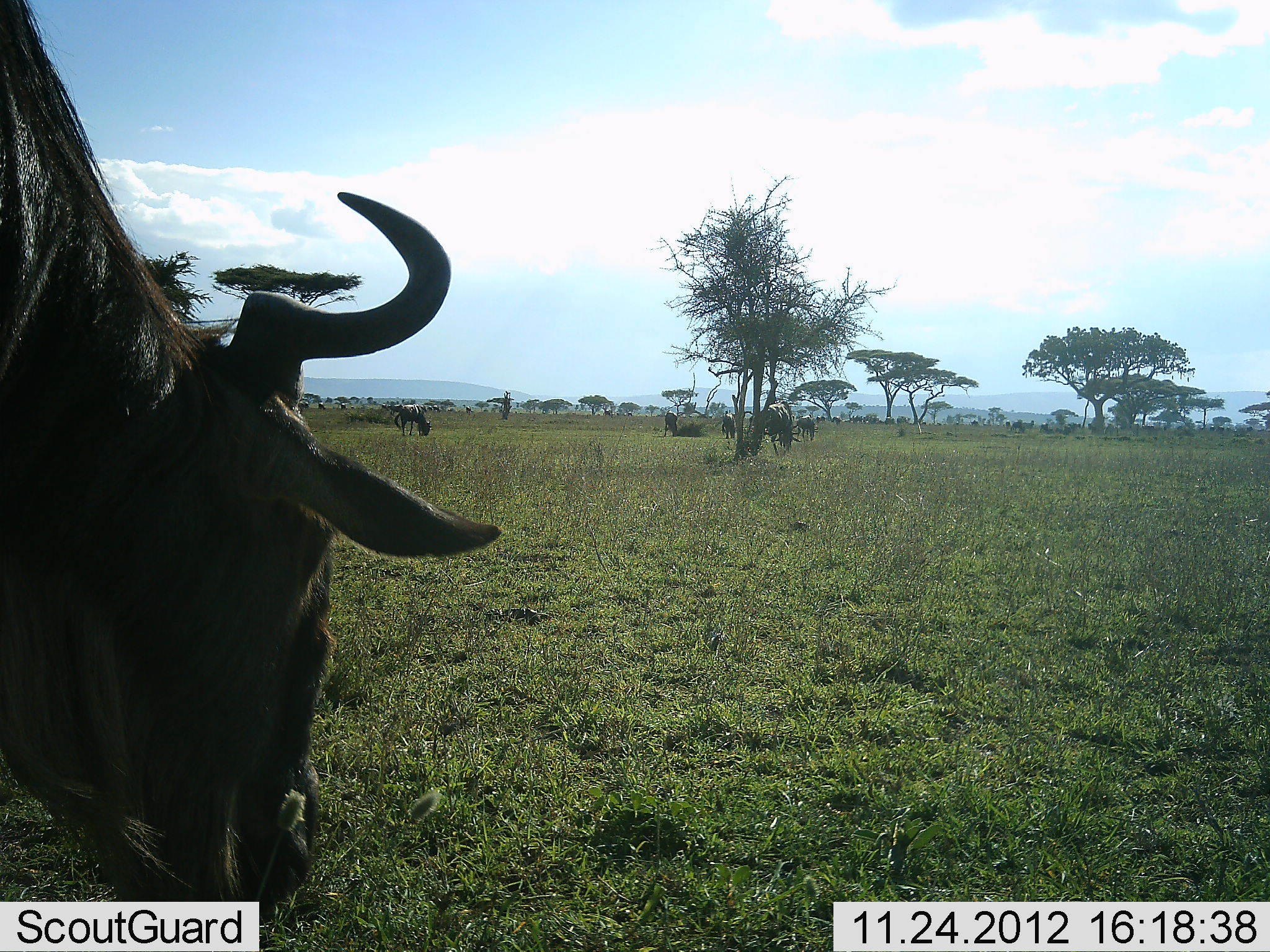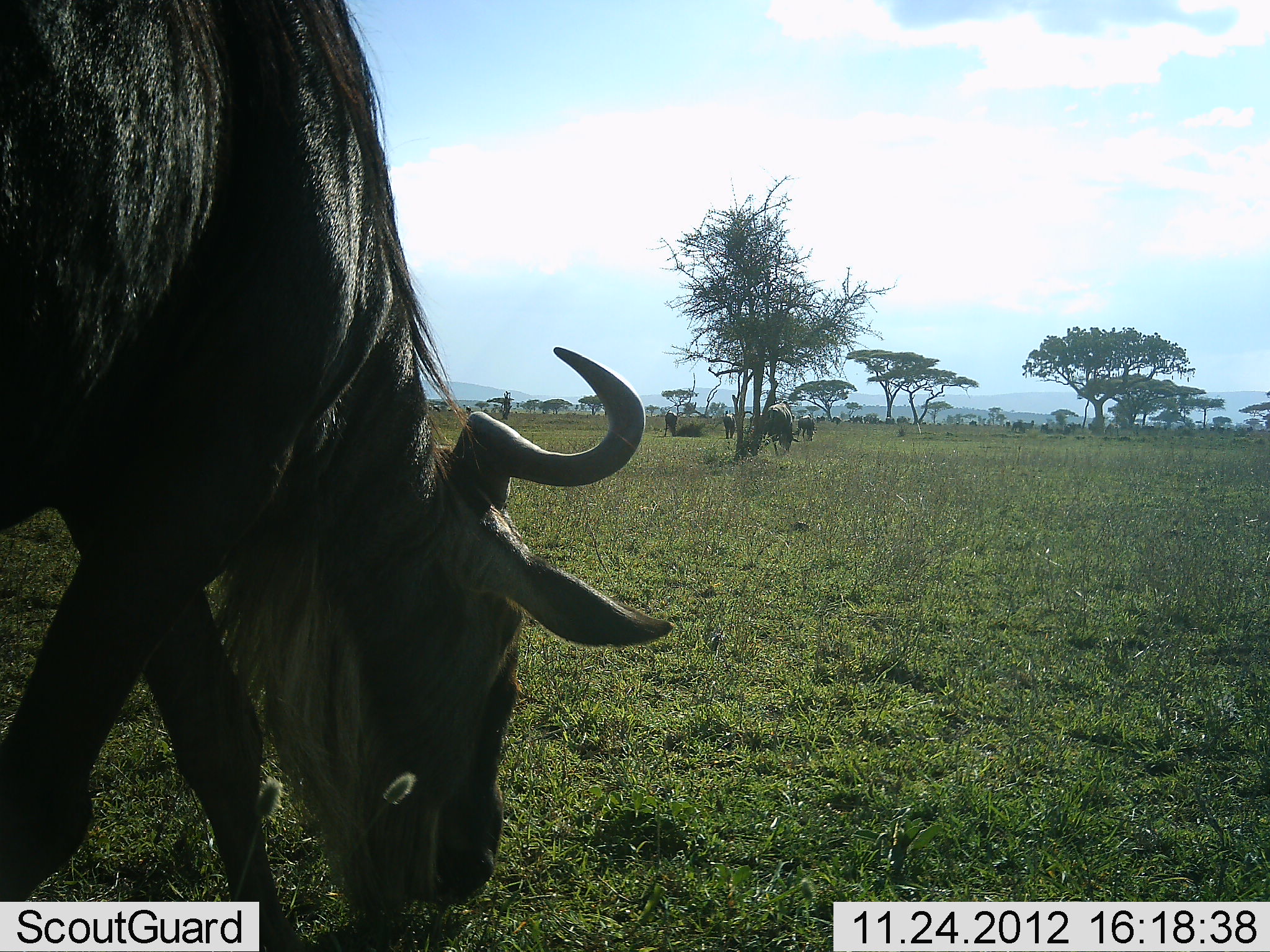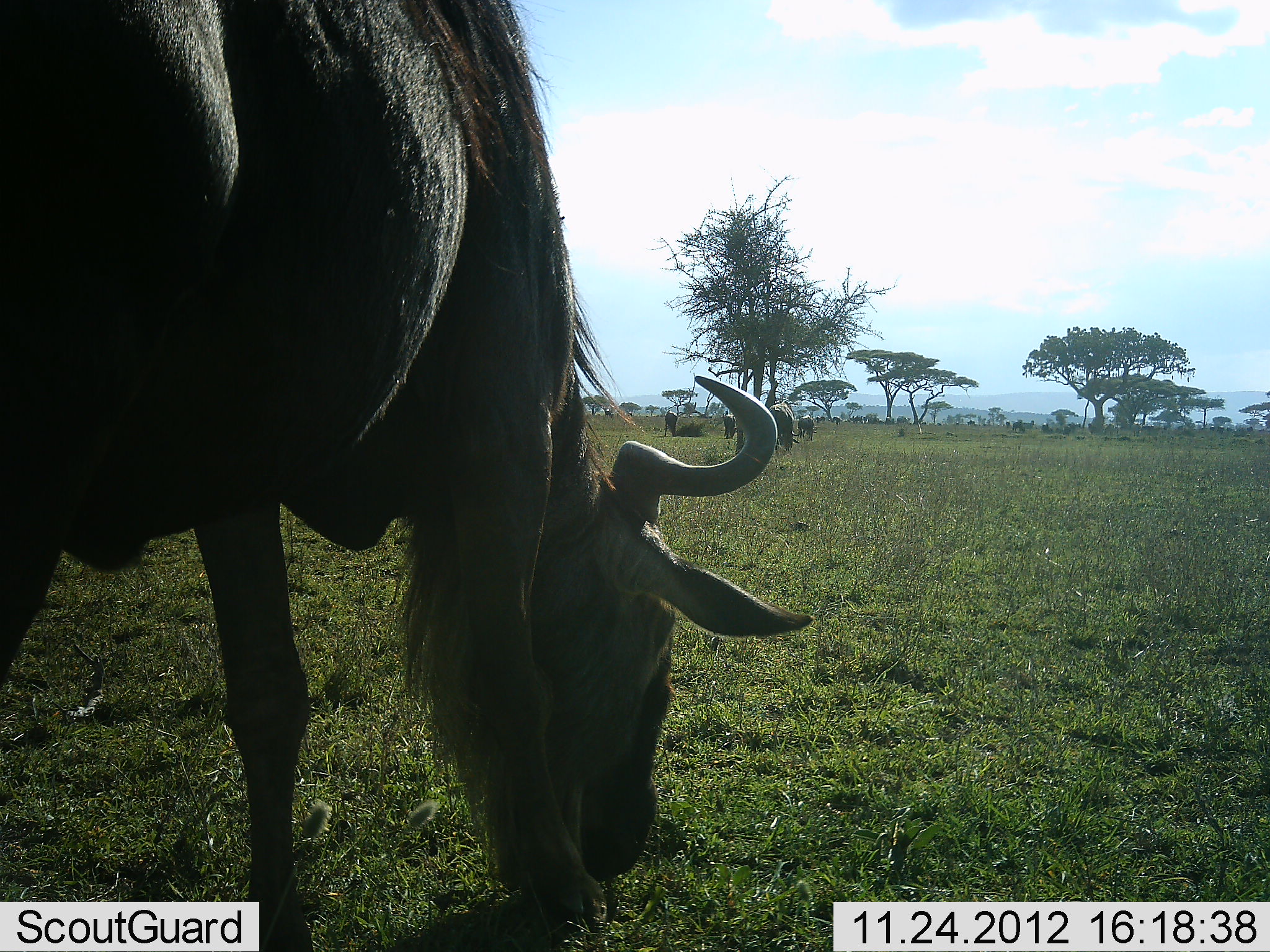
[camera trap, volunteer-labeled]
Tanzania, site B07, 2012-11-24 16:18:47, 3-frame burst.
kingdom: Animalia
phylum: Chordata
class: Mammalia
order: Artiodactyla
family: Bovidae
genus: Connochaetes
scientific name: Connochaetes taurinus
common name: blue wildebeest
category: wildebeest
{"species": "wildebeest (blue wildebeest) (Connochaetes taurinus)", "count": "6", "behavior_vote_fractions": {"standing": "20%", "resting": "10%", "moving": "50%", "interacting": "0%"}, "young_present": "0%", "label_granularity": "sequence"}